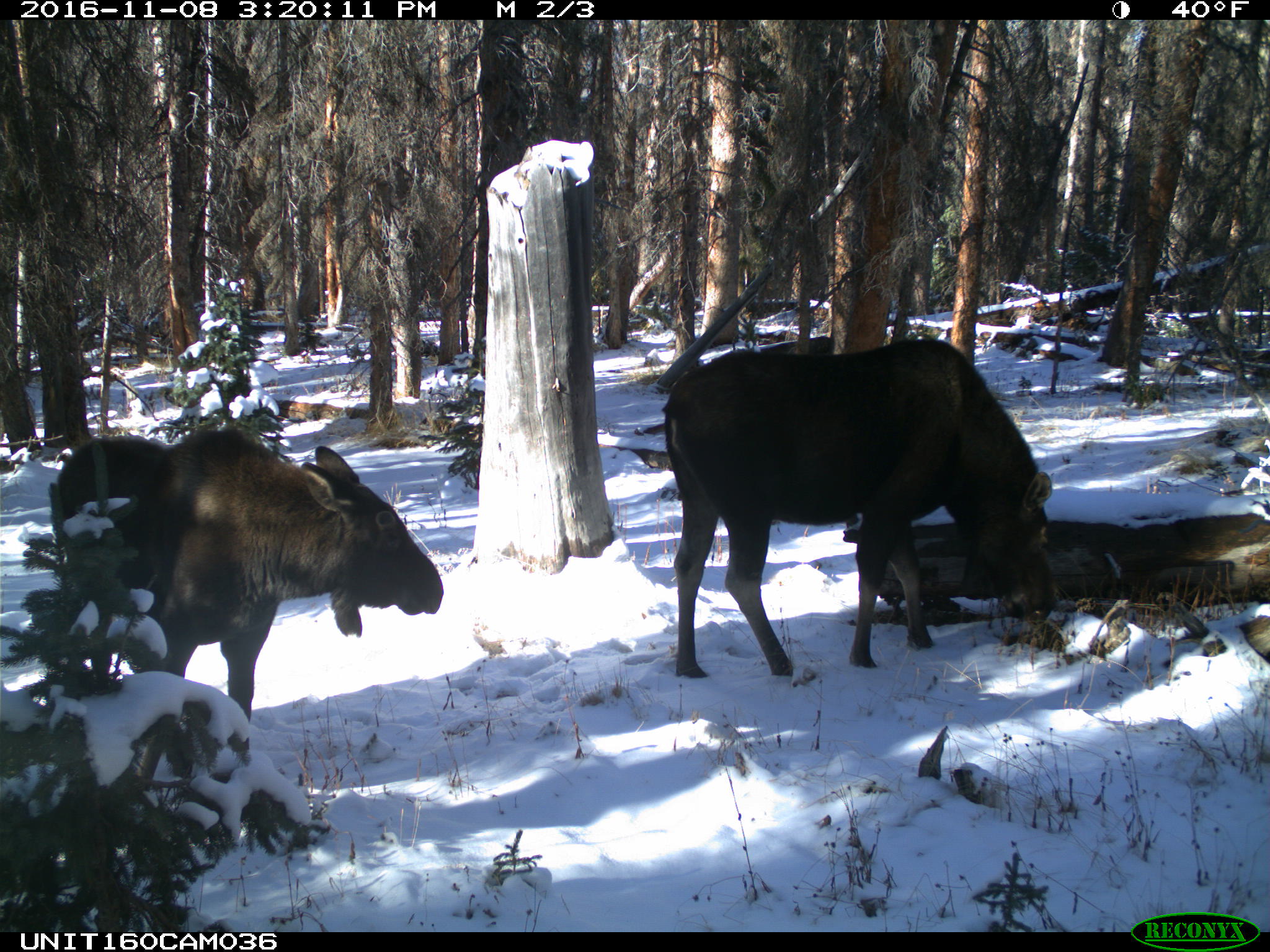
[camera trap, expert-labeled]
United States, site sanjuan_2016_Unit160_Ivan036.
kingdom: Animalia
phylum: Chordata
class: Mammalia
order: Artiodactyla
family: Cervidae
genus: Alces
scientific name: Alces alces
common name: moose